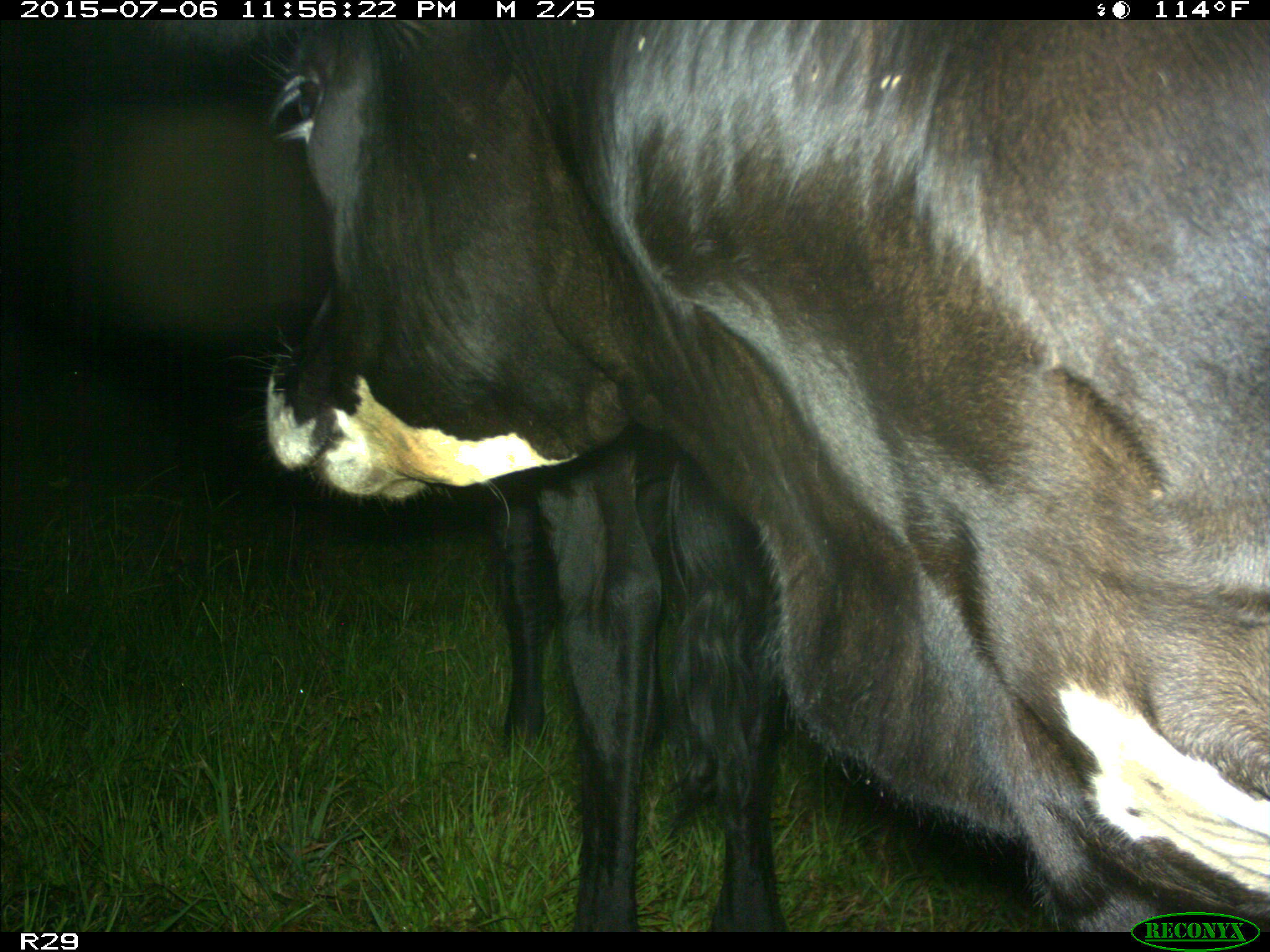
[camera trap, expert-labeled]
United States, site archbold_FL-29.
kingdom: Animalia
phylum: Chordata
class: Mammalia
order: Artiodactyla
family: Bovidae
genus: Bos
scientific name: Bos taurus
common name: domestic cow